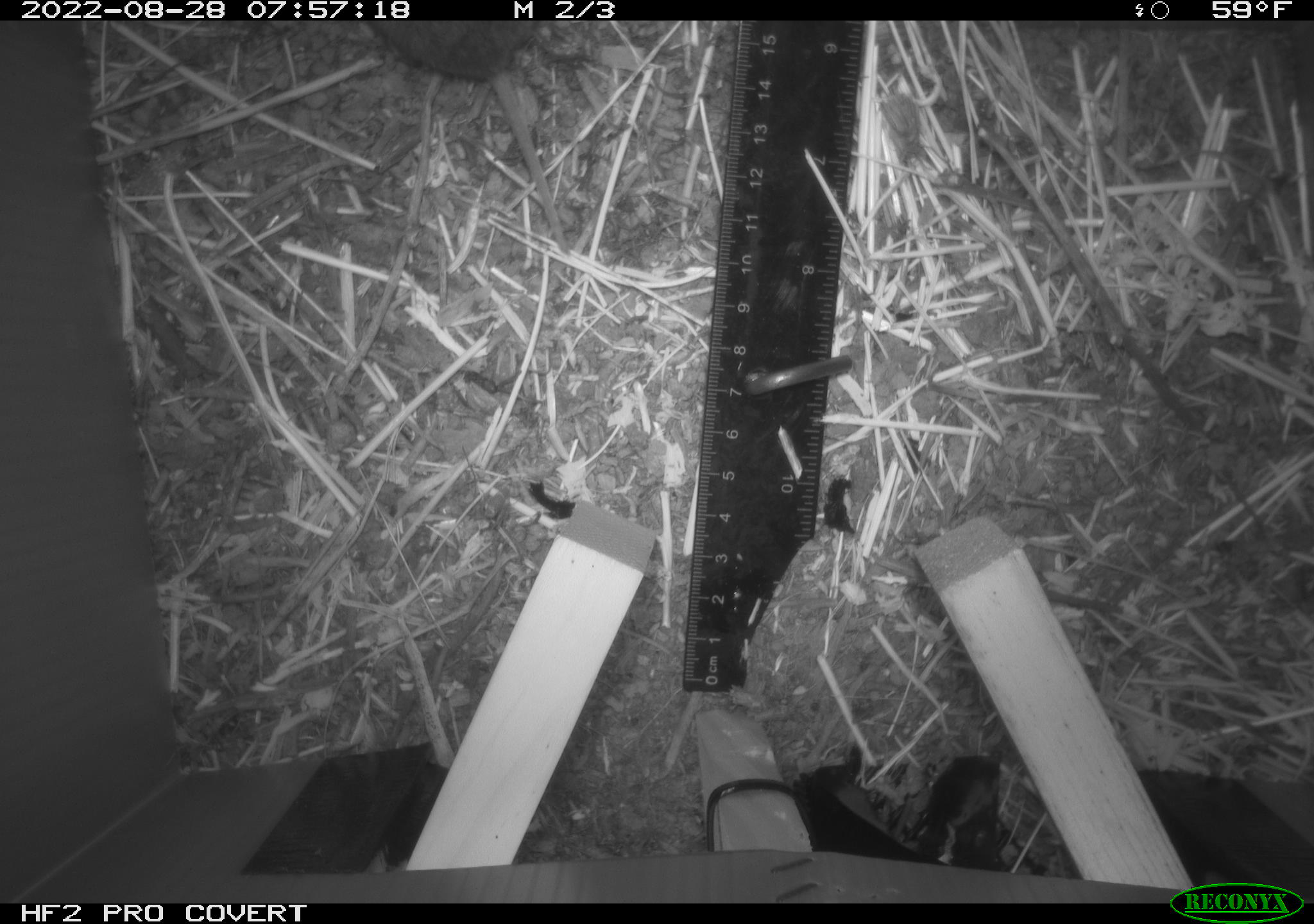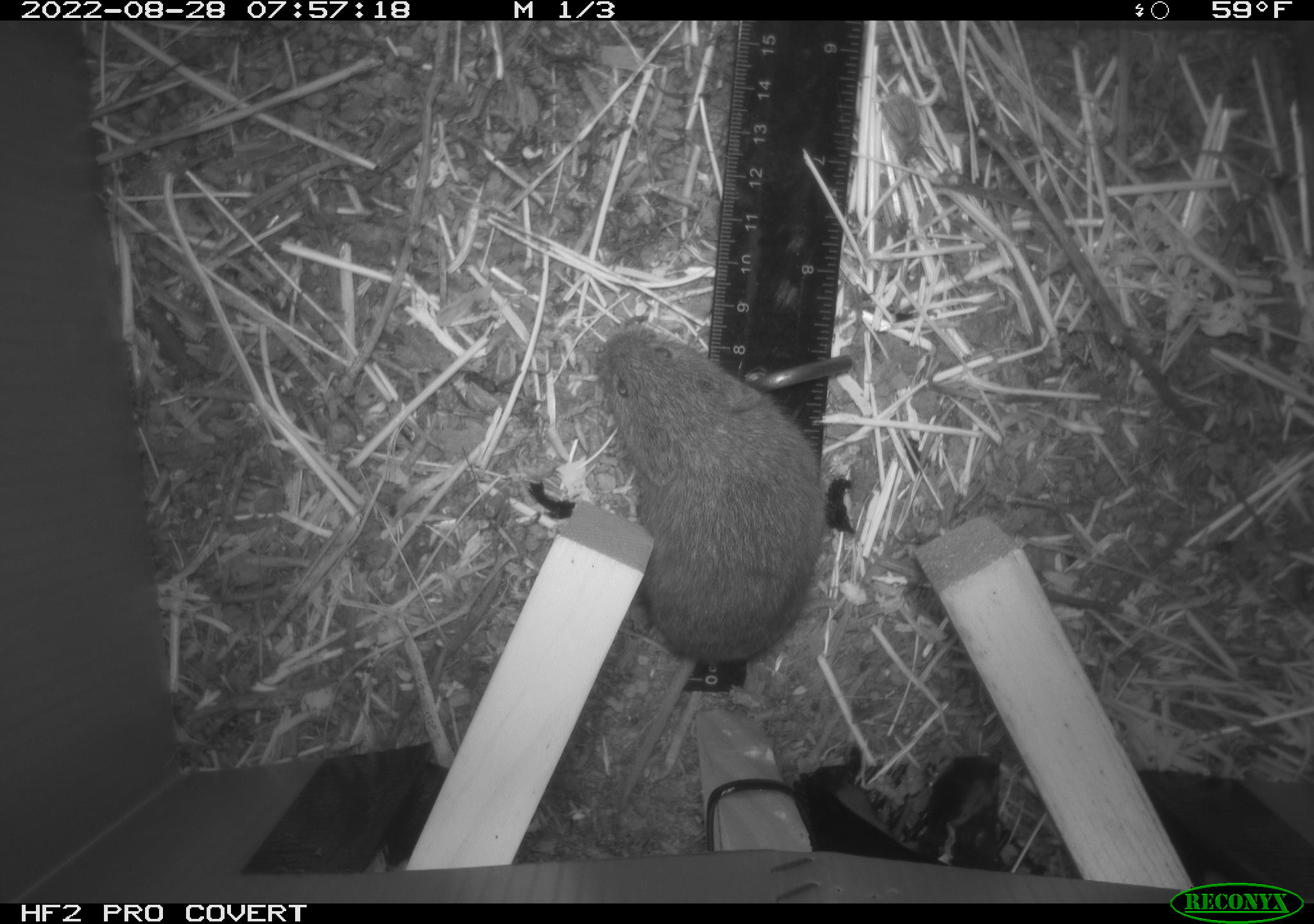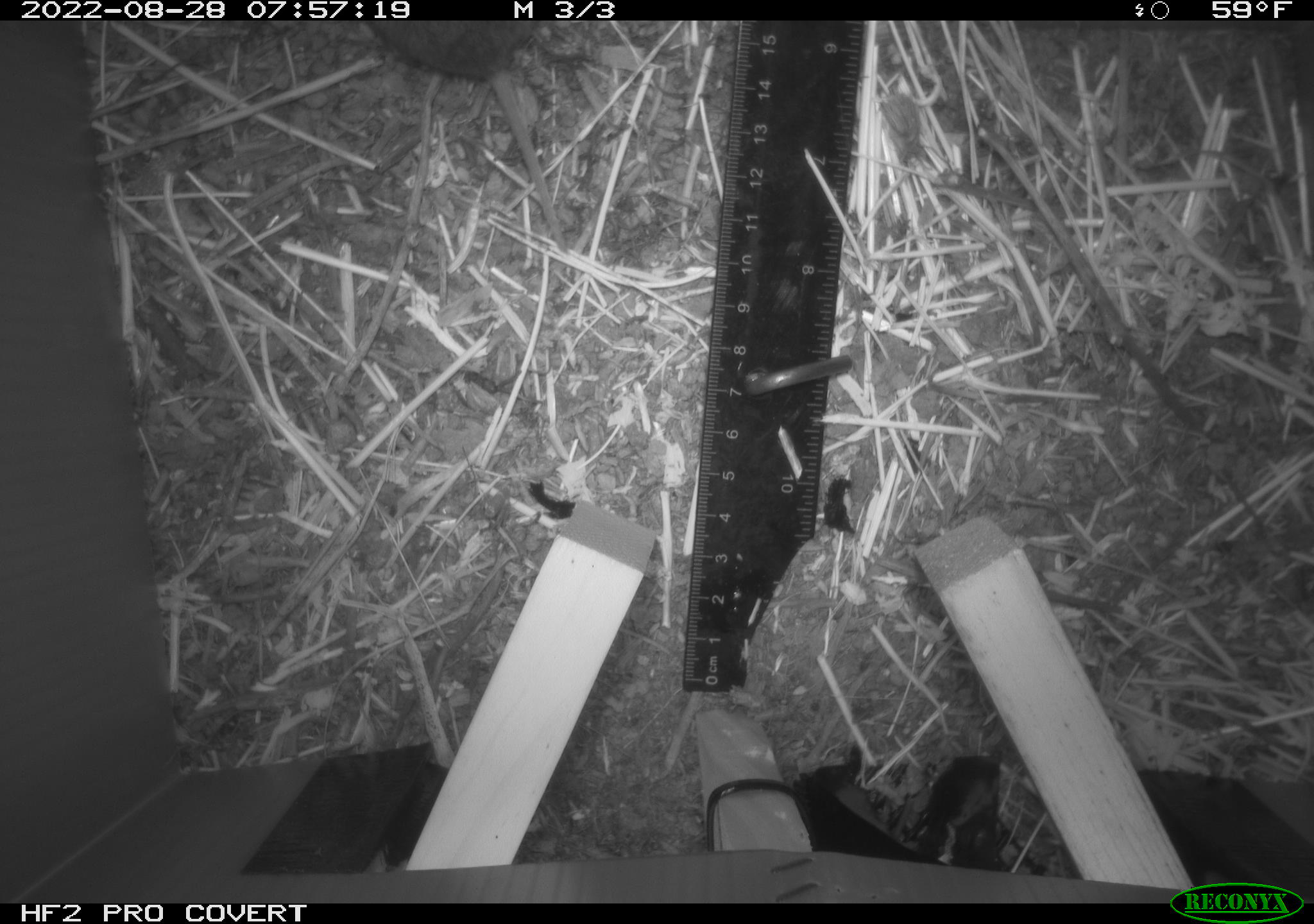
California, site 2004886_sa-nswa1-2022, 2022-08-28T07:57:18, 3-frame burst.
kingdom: Animalia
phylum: Chordata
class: Mammalia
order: Rodentia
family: Cricetidae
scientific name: Cricetidae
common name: hamsters, voles, lemmings, and allies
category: cricetidae family